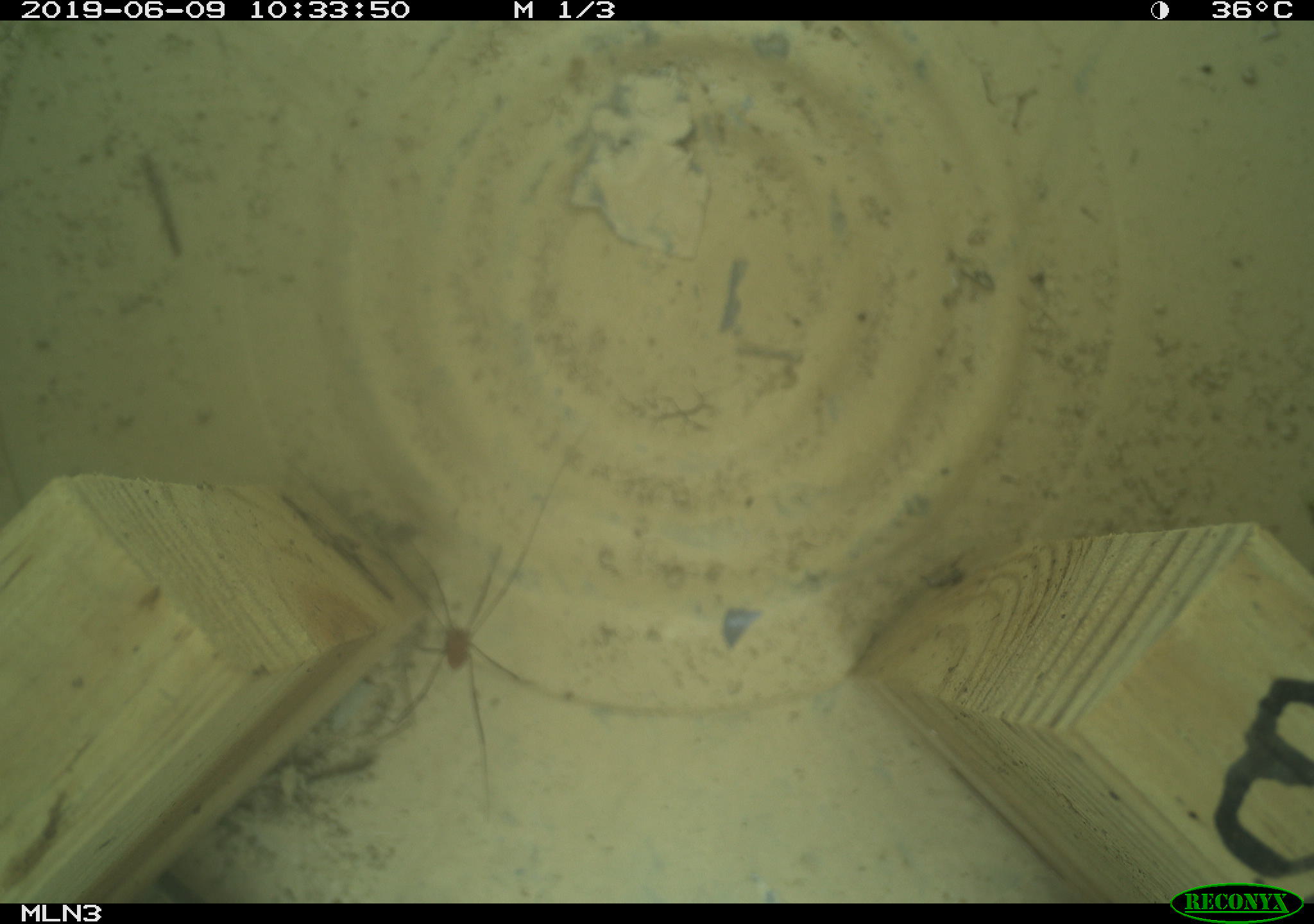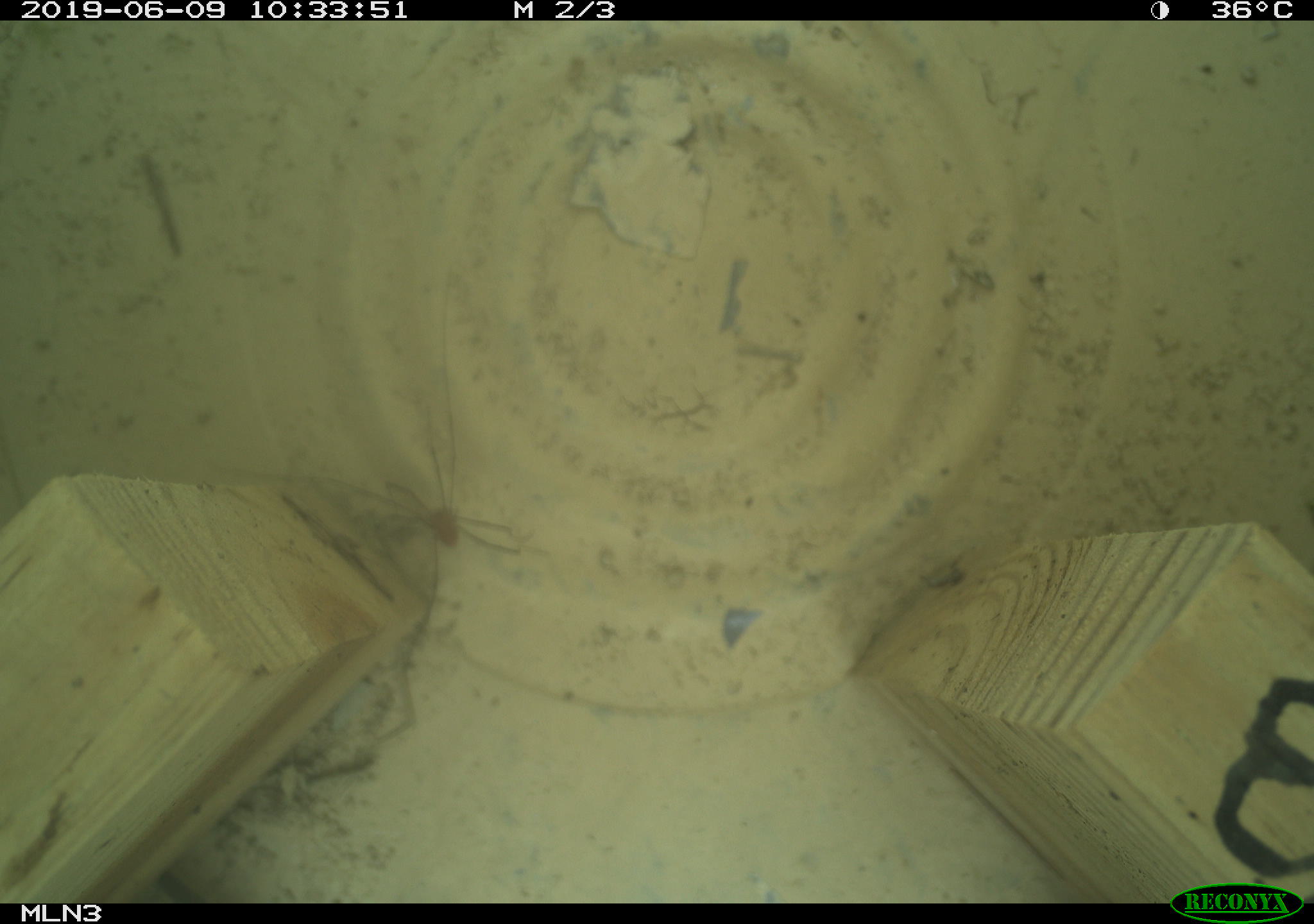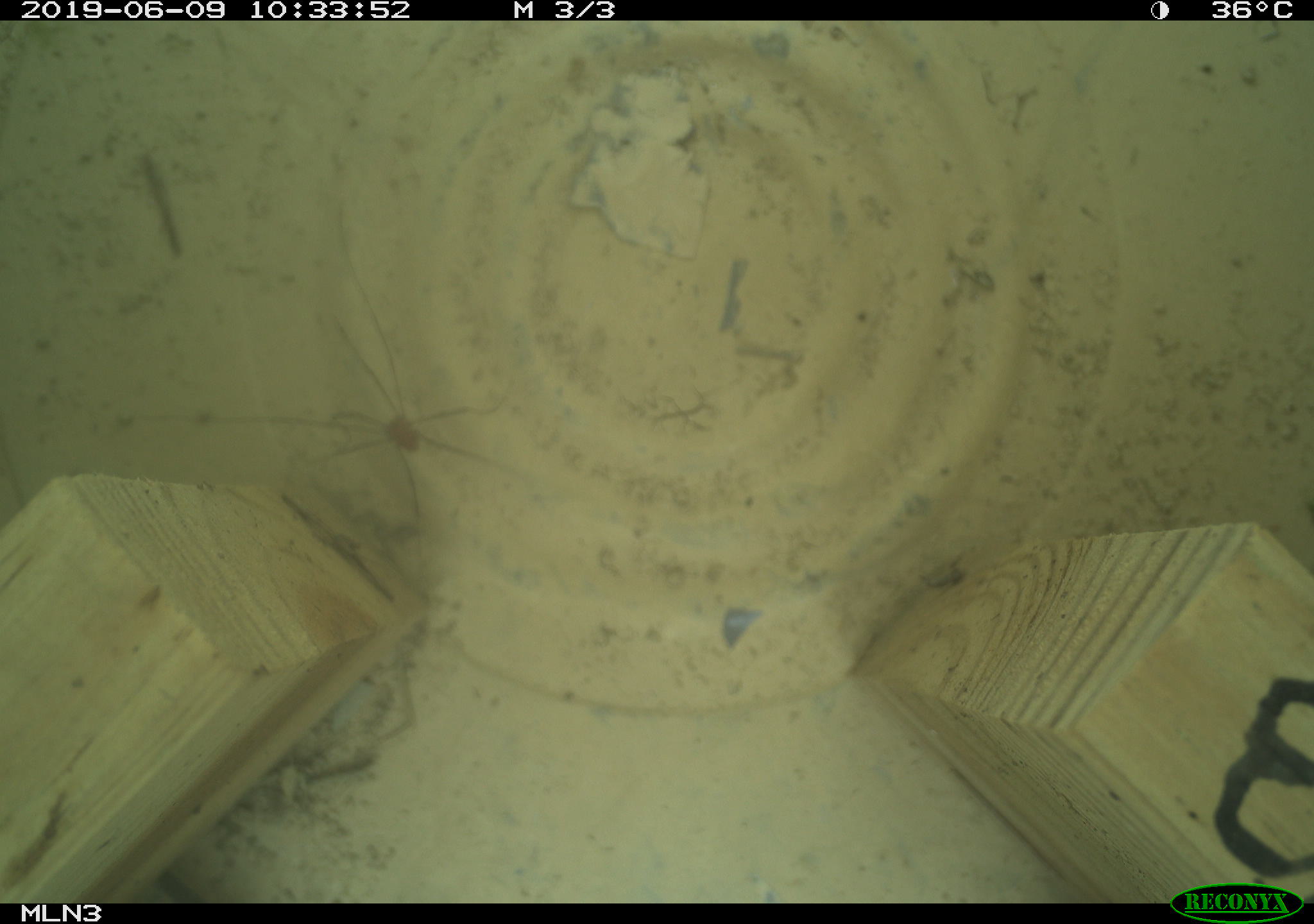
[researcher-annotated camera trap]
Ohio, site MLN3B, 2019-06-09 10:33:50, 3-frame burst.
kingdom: Animalia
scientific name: Animalia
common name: animal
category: invertebrate